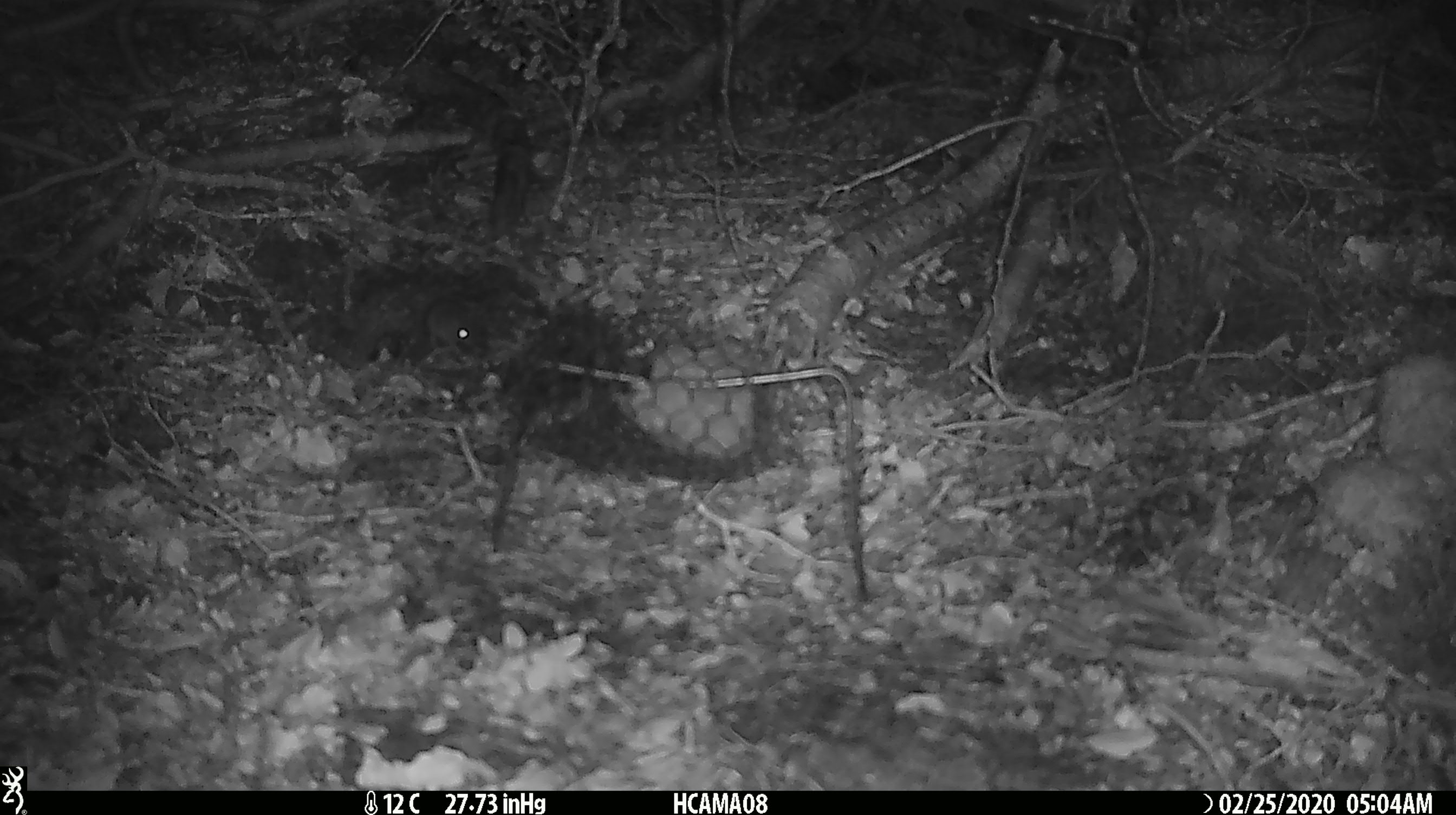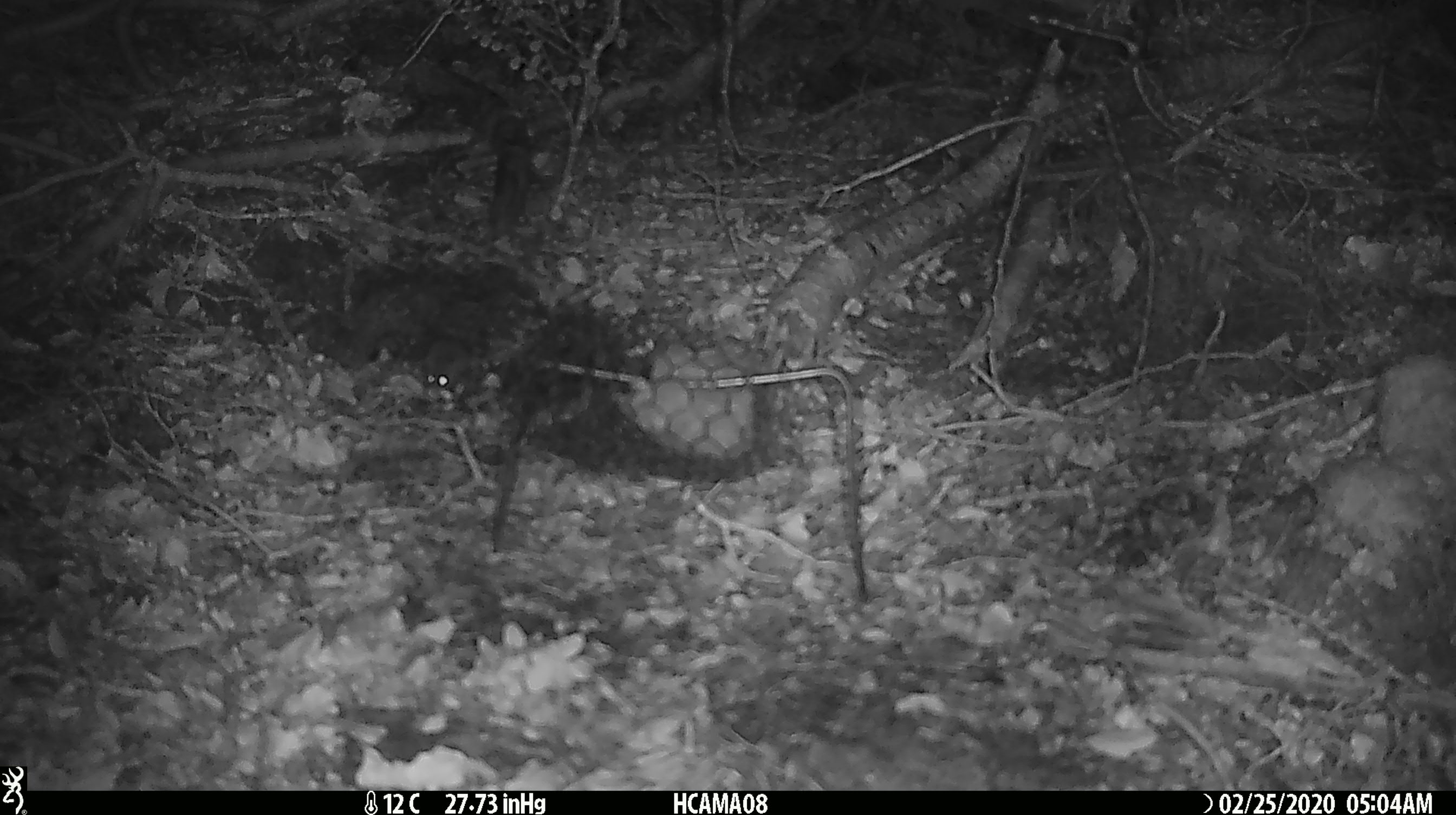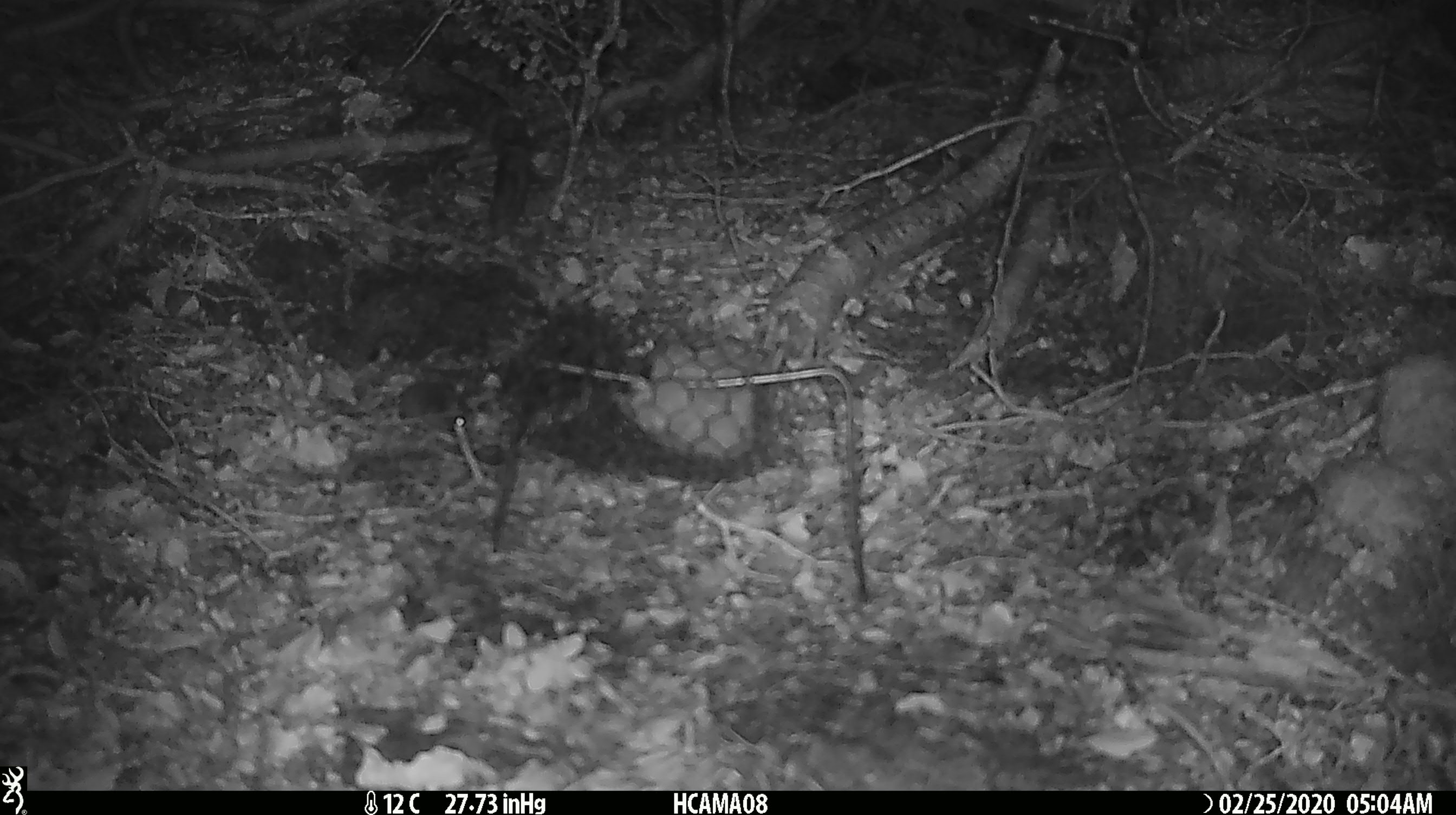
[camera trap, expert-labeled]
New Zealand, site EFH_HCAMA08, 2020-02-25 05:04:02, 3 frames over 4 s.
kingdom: Animalia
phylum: Chordata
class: Mammalia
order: Rodentia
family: Muridae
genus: Mus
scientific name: Mus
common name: mouse